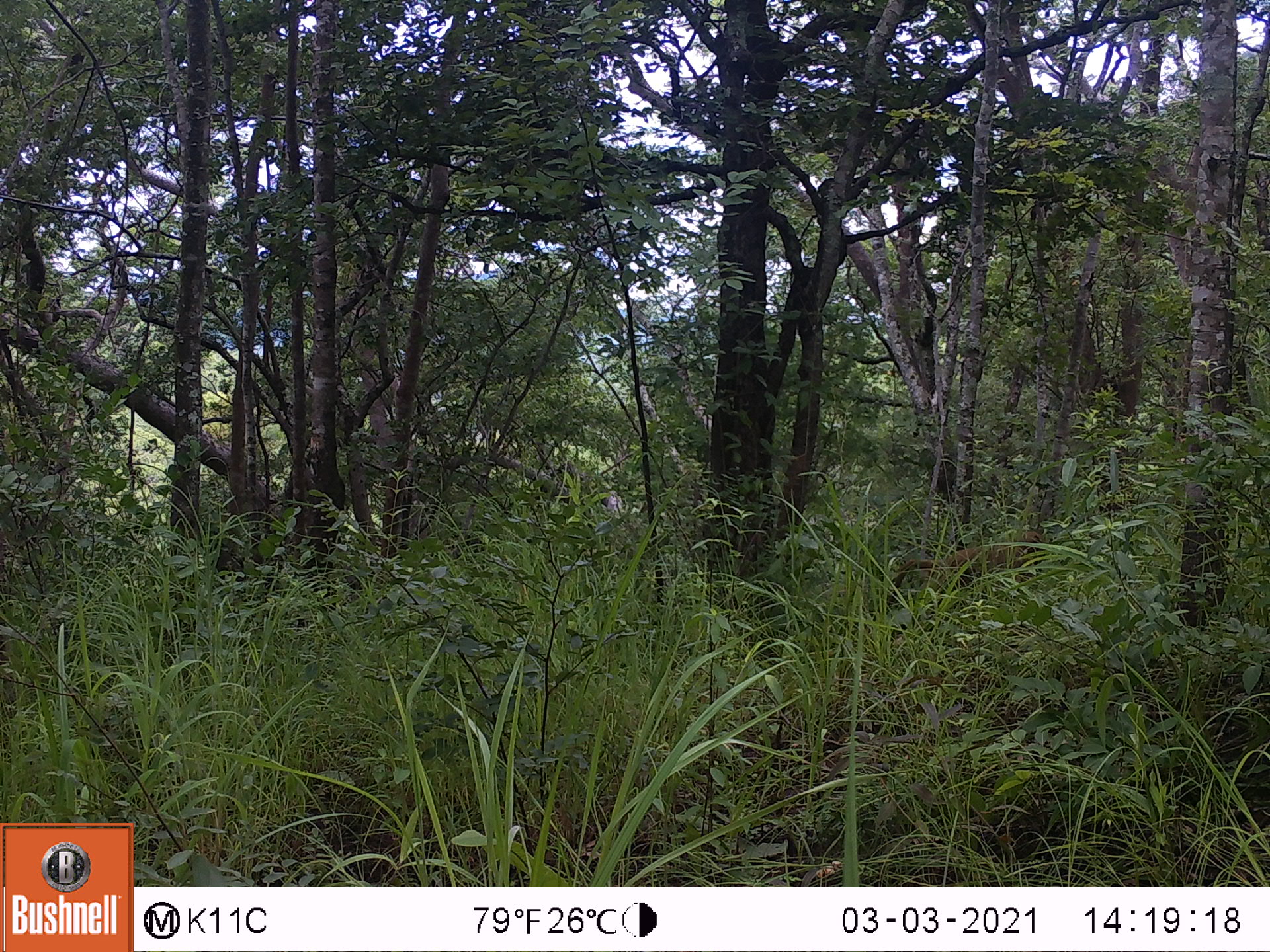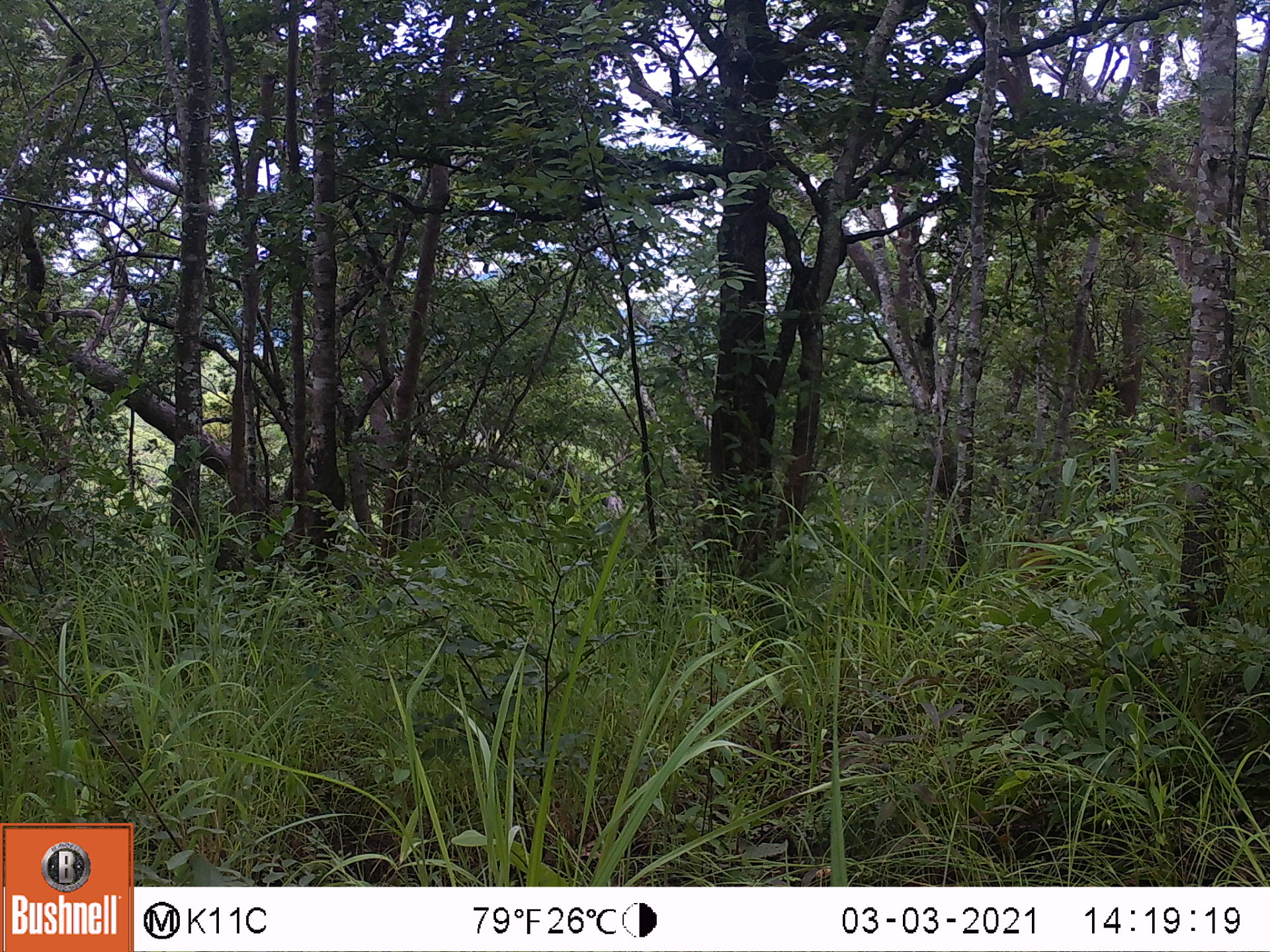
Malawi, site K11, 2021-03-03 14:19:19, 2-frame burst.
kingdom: Animalia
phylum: Chordata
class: Mammalia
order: Primates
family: Cercopithecidae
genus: Papio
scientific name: Papio cynocephalus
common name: yellow baboon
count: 1